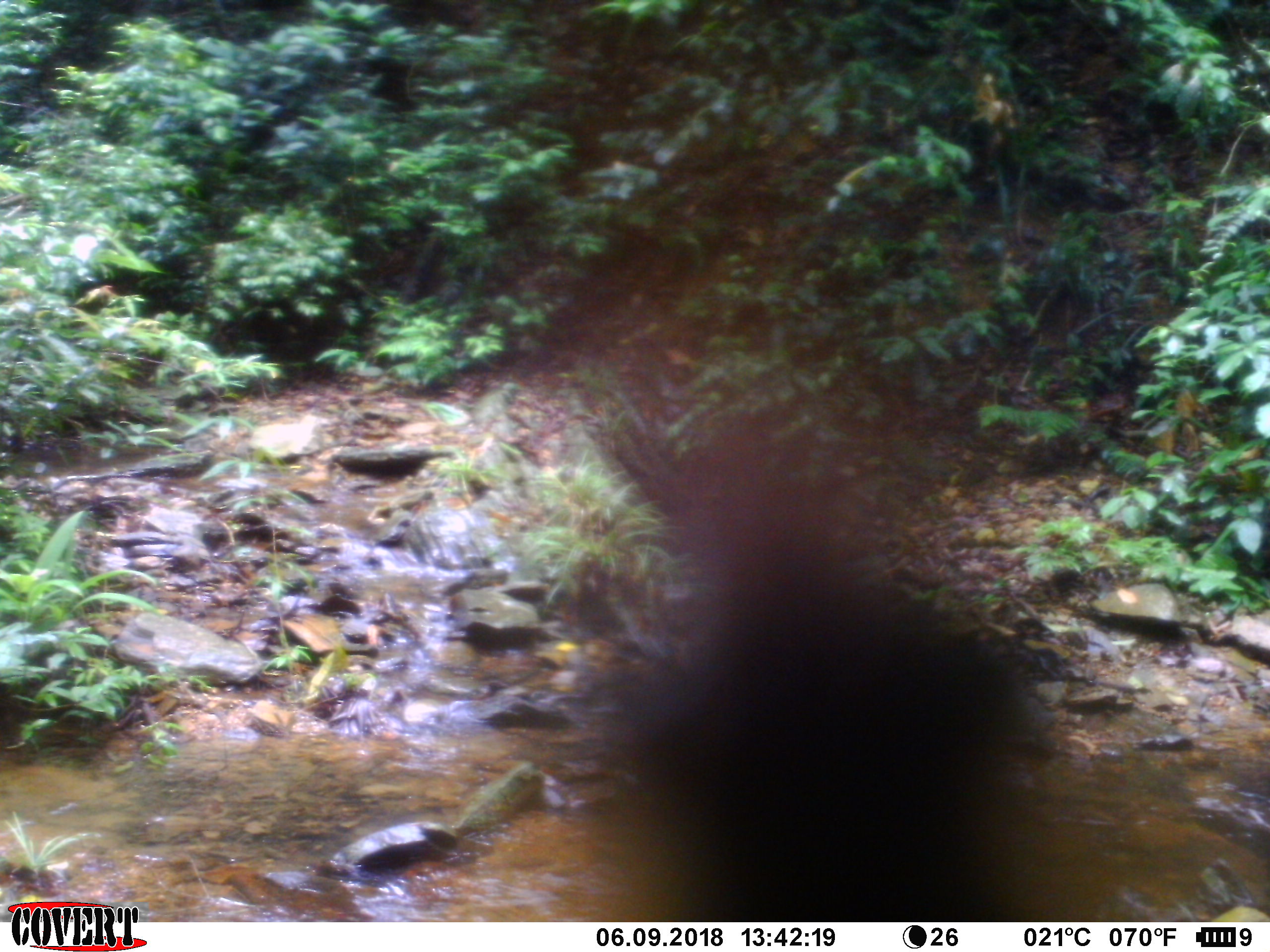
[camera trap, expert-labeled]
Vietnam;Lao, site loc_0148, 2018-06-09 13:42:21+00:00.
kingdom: Animalia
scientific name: Animalia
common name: animal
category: unidentified animal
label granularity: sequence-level